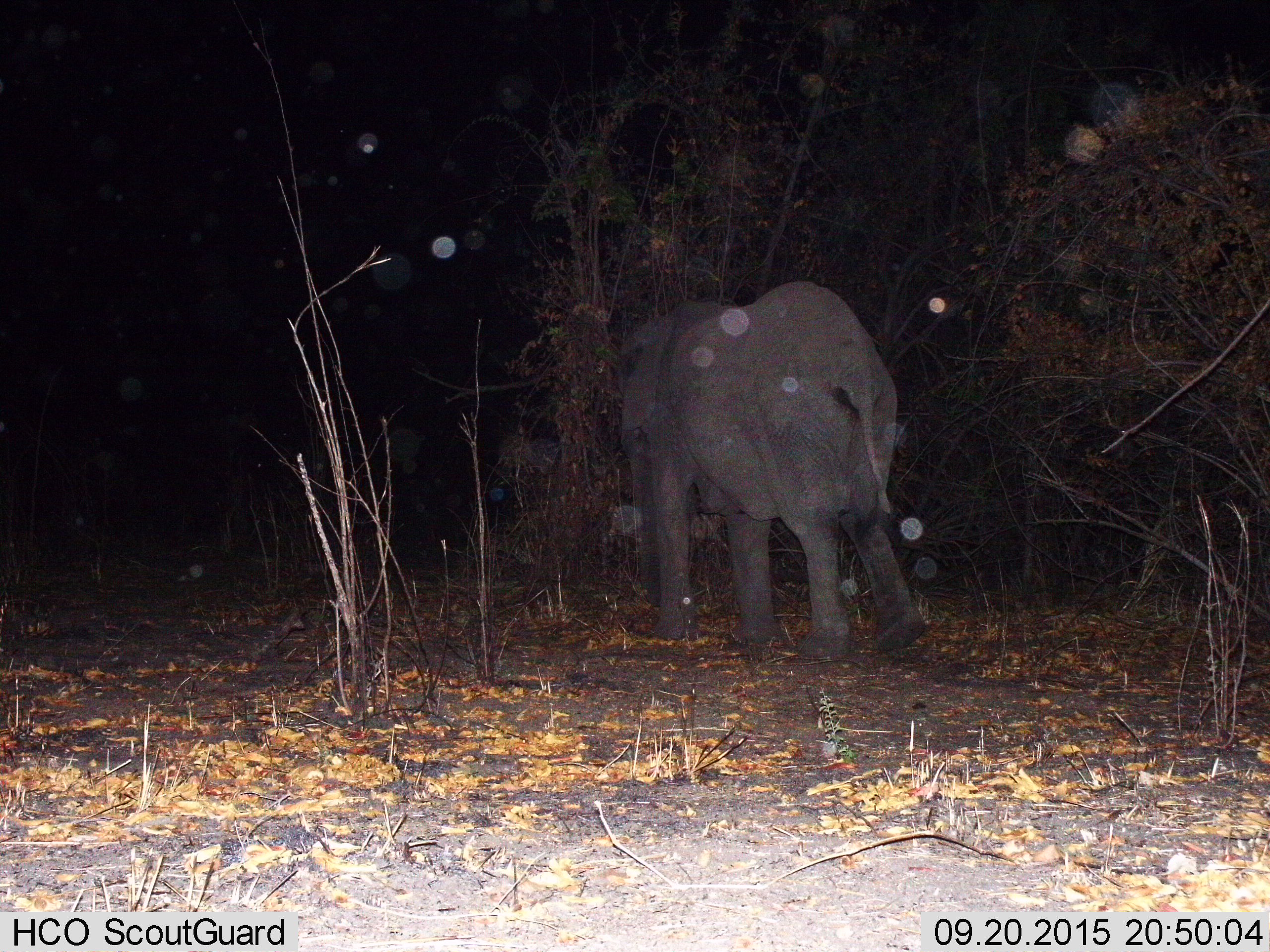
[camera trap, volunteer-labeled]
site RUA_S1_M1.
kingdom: Animalia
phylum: Chordata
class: Mammalia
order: Proboscidea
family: Elephantidae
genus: Loxodonta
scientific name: Loxodonta africana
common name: african bush elephant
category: elephant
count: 1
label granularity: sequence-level